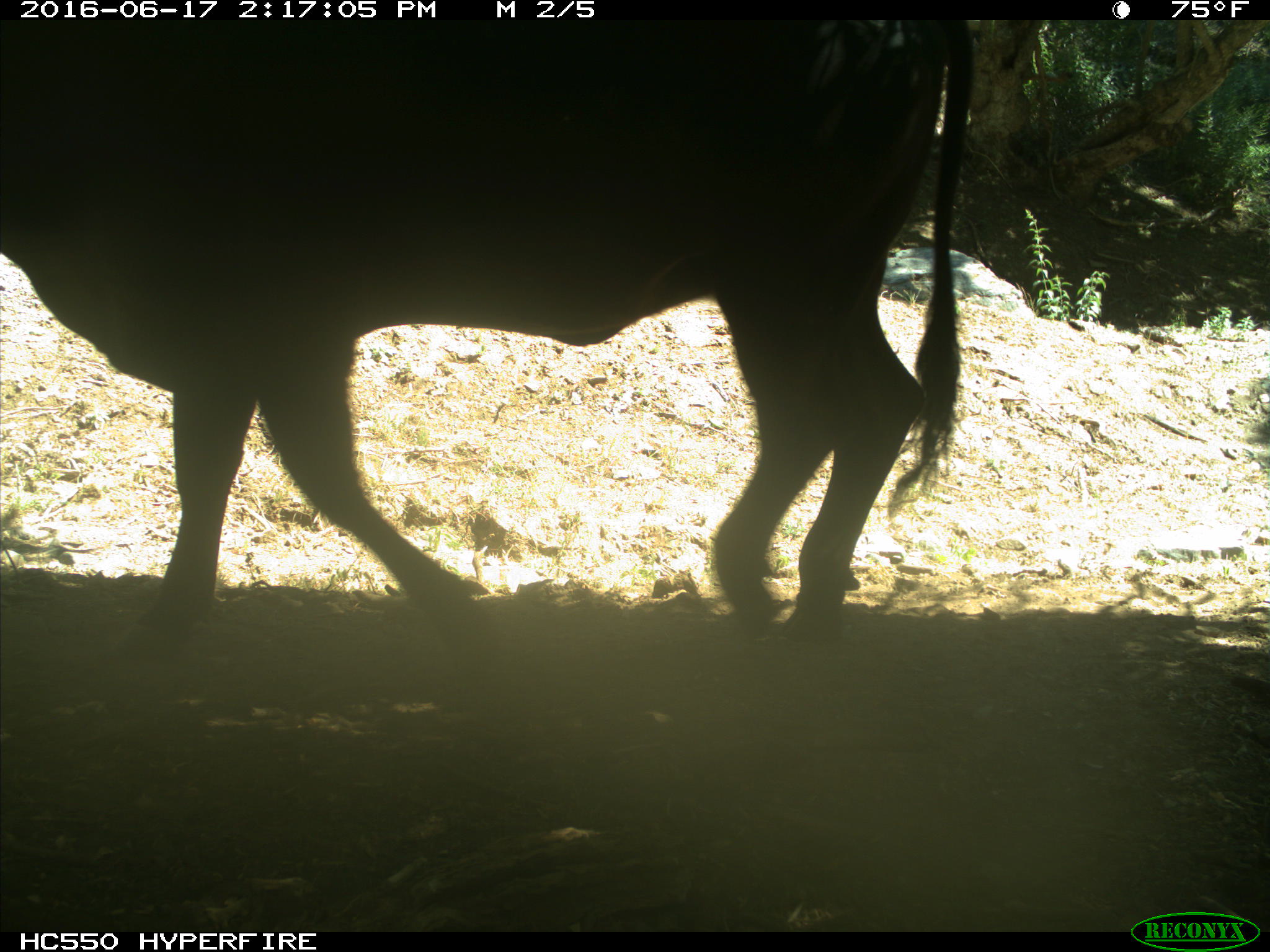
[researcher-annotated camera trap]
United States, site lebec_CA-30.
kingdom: Animalia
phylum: Chordata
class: Mammalia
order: Artiodactyla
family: Bovidae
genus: Bos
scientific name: Bos taurus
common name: domestic cow